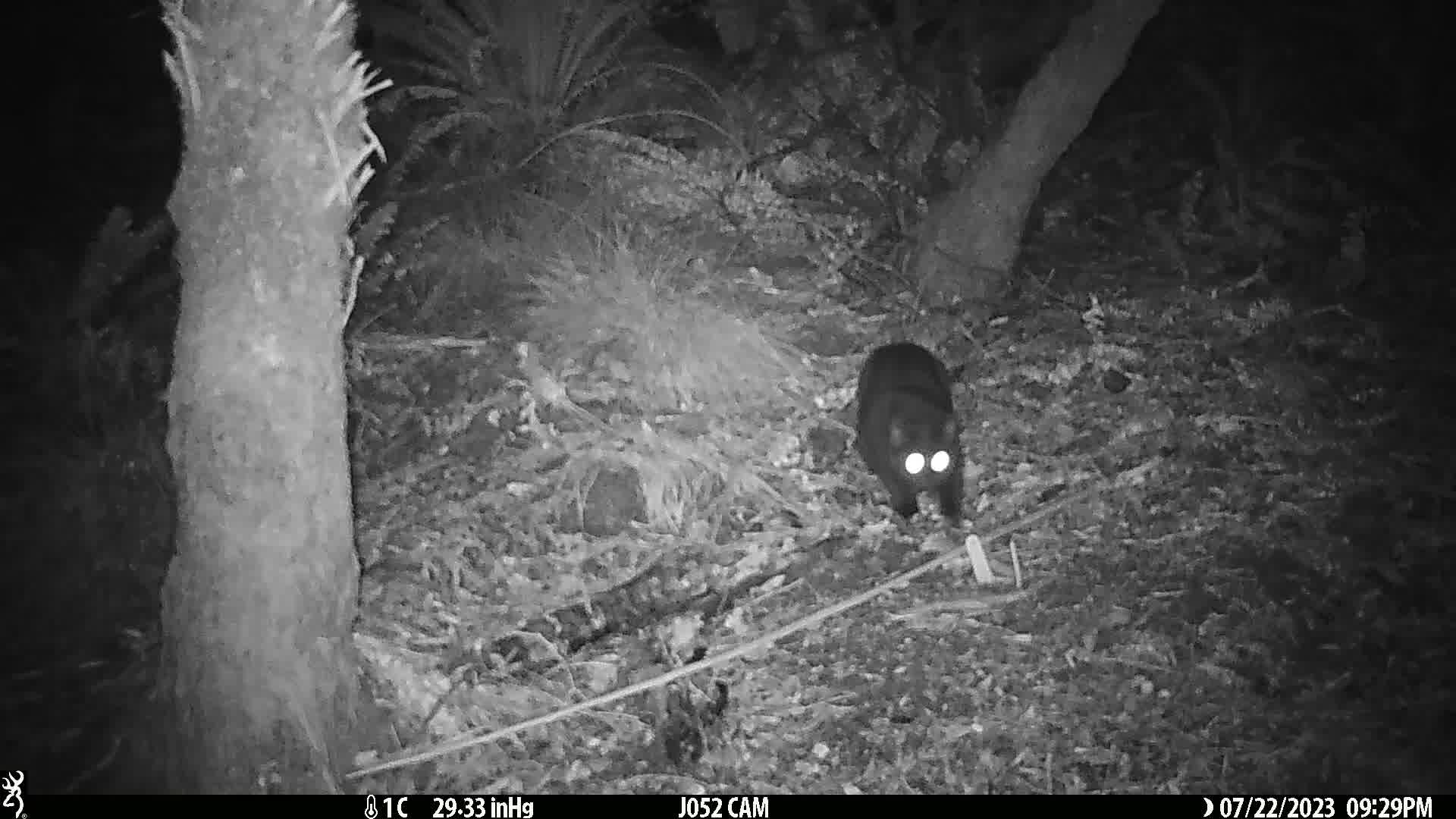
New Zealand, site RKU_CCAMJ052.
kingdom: Animalia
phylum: Chordata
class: Mammalia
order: Carnivora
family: Felidae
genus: Felis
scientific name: Felis catus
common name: domestic cat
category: cat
Cat (domestic cat) (Felis catus).